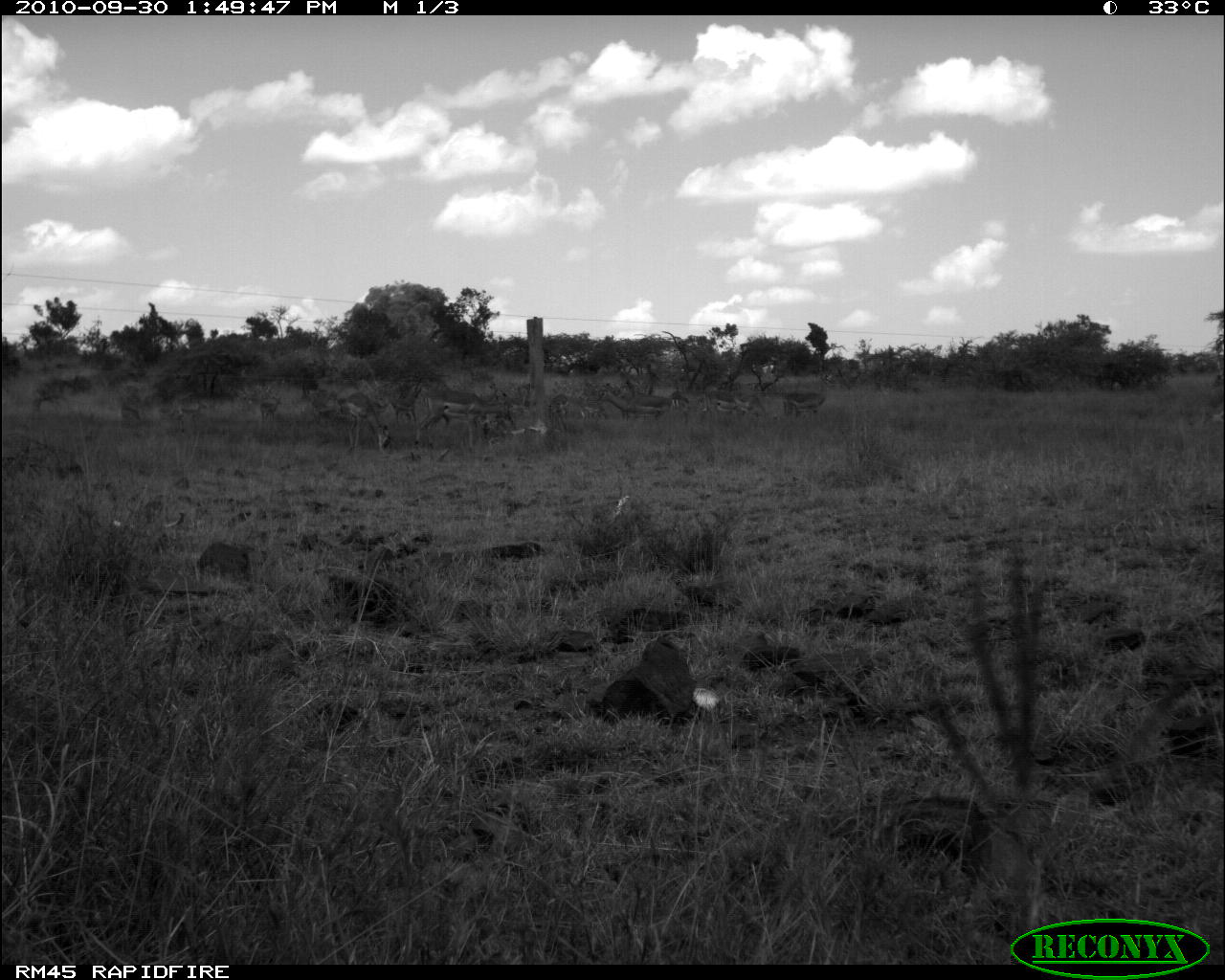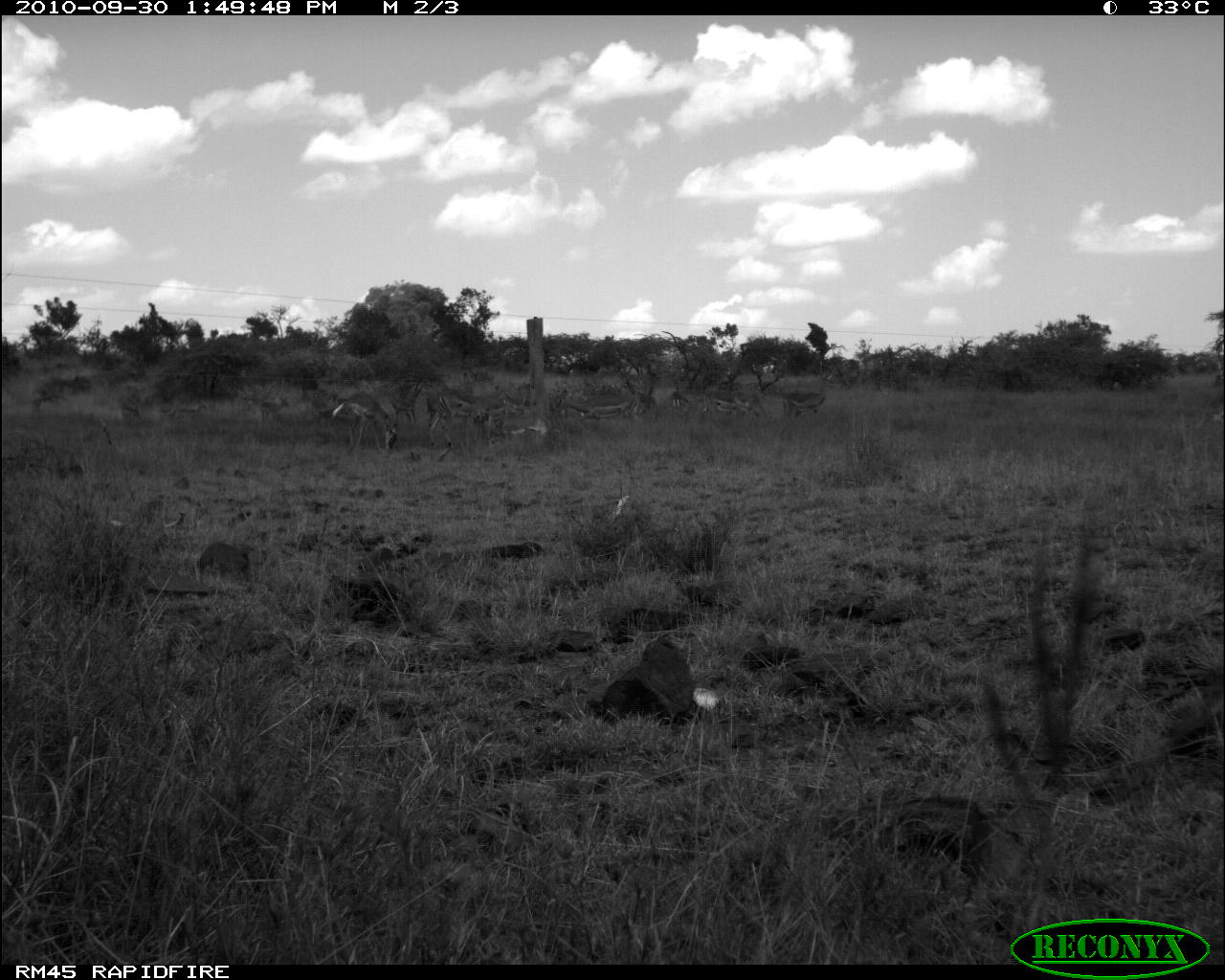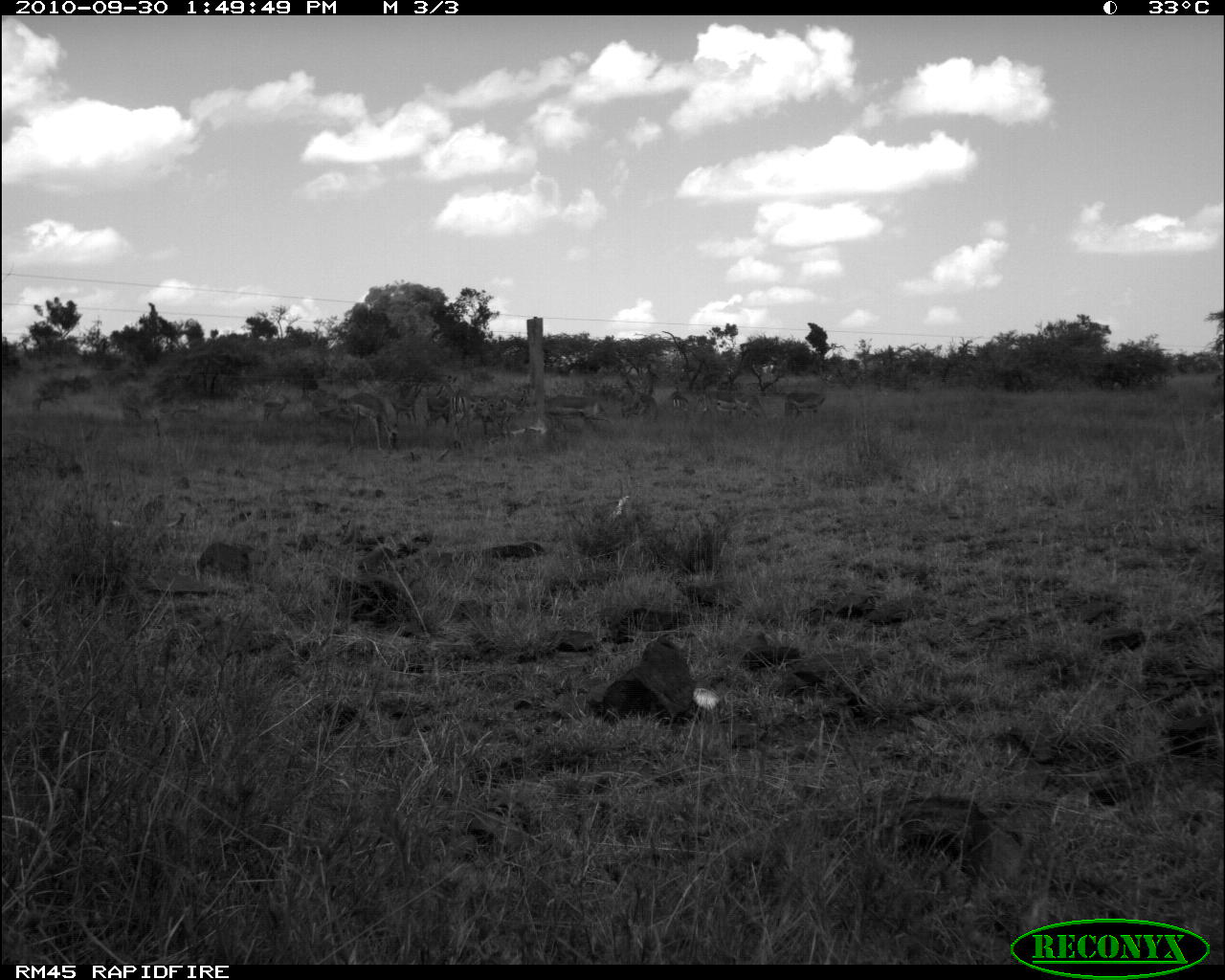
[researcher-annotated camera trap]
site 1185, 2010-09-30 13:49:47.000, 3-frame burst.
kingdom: Animalia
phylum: Chordata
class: Mammalia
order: Artiodactyla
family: Bovidae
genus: Aepyceros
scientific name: Aepyceros melampus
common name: impala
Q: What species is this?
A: Aepyceros melampus (impala).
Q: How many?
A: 9.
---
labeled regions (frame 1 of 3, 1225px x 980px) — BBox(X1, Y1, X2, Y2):
group: BBox(26, 374, 827, 455)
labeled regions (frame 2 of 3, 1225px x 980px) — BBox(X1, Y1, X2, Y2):
aepyceros melampus: BBox(318, 392, 397, 451); BBox(418, 375, 474, 447); BBox(773, 384, 826, 423); BBox(387, 373, 425, 426); BBox(710, 389, 766, 420); BBox(625, 379, 656, 422); BBox(669, 385, 689, 409)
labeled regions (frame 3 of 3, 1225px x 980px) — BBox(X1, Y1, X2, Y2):
group: BBox(115, 374, 825, 455)